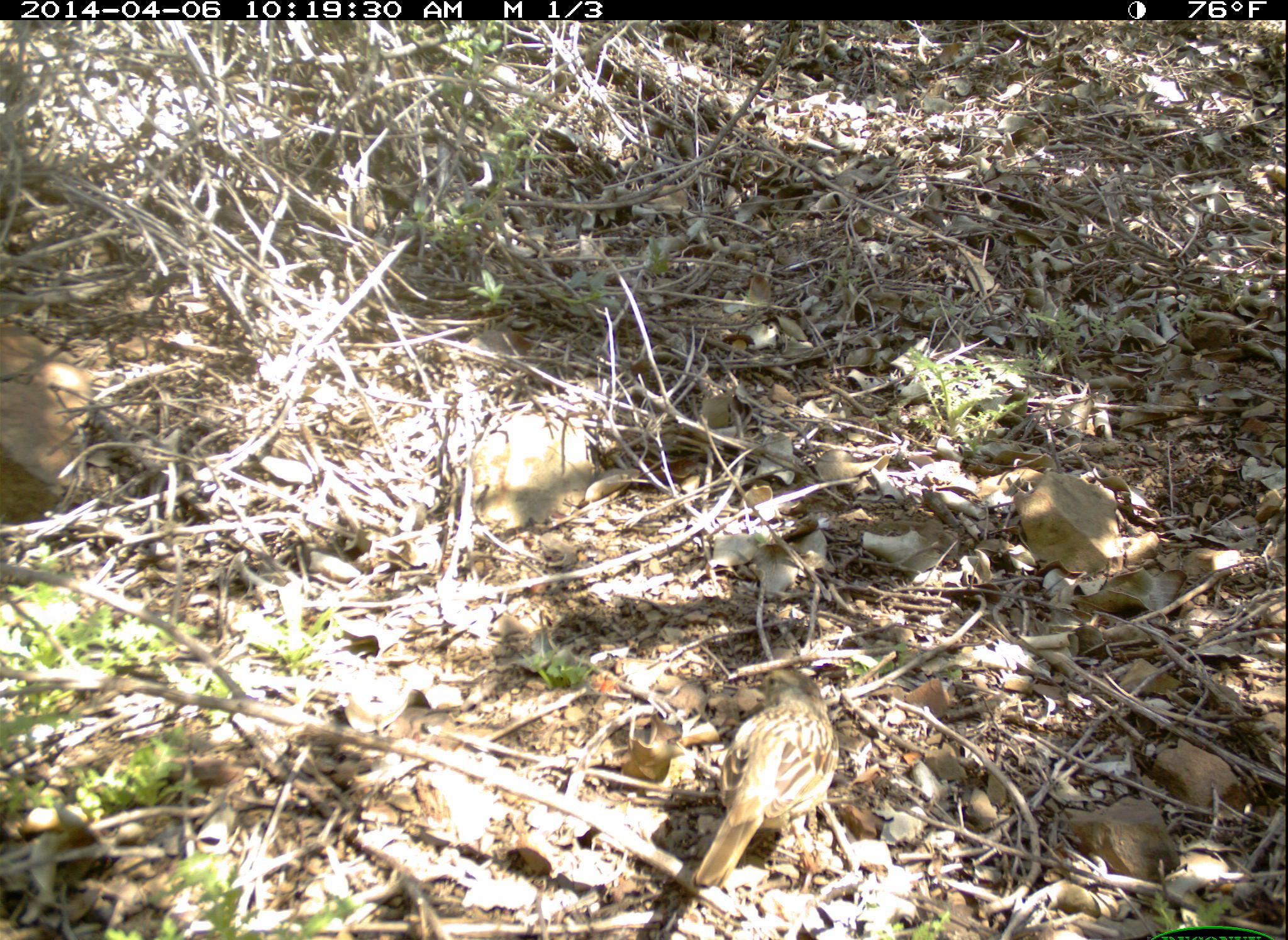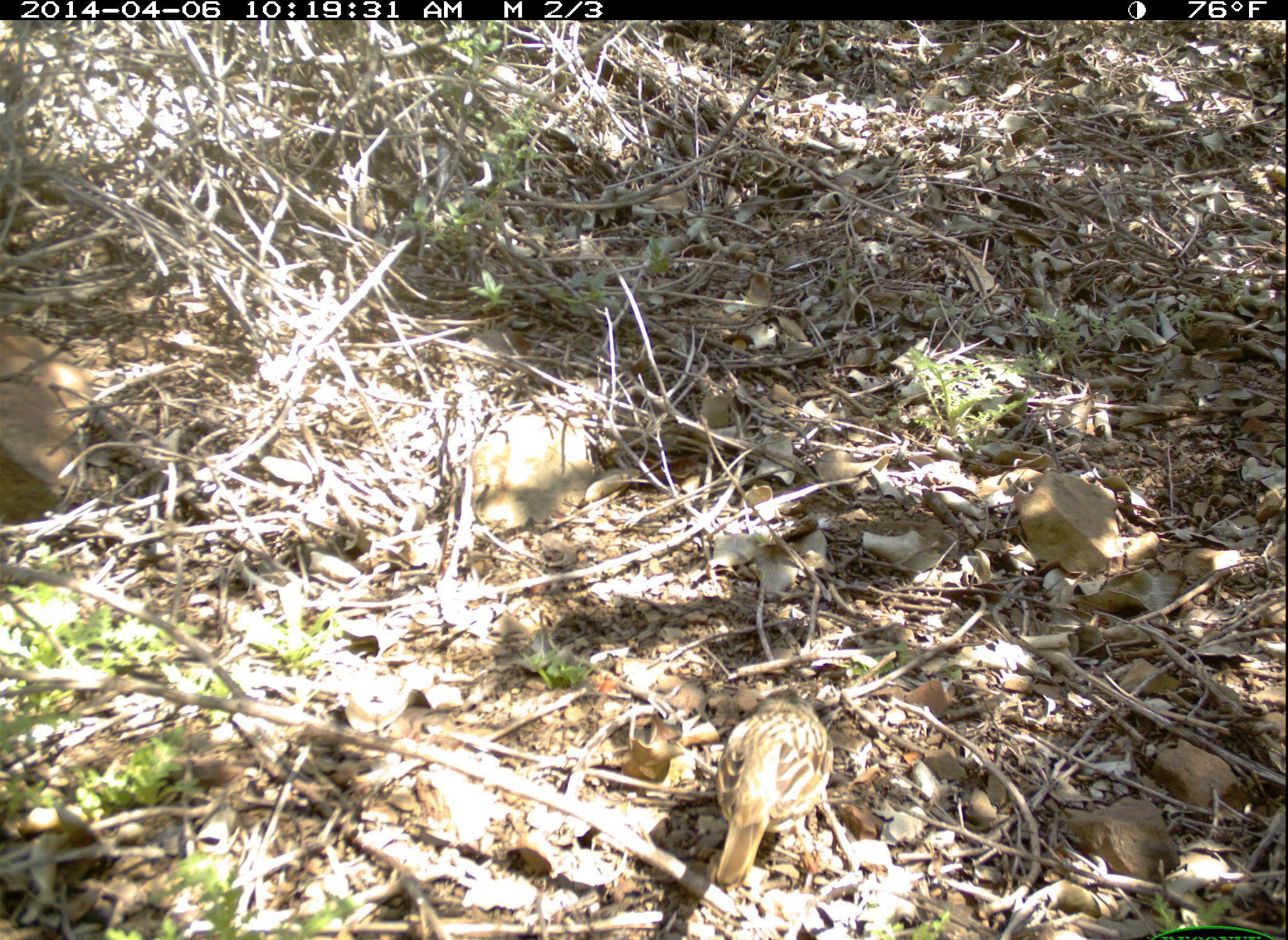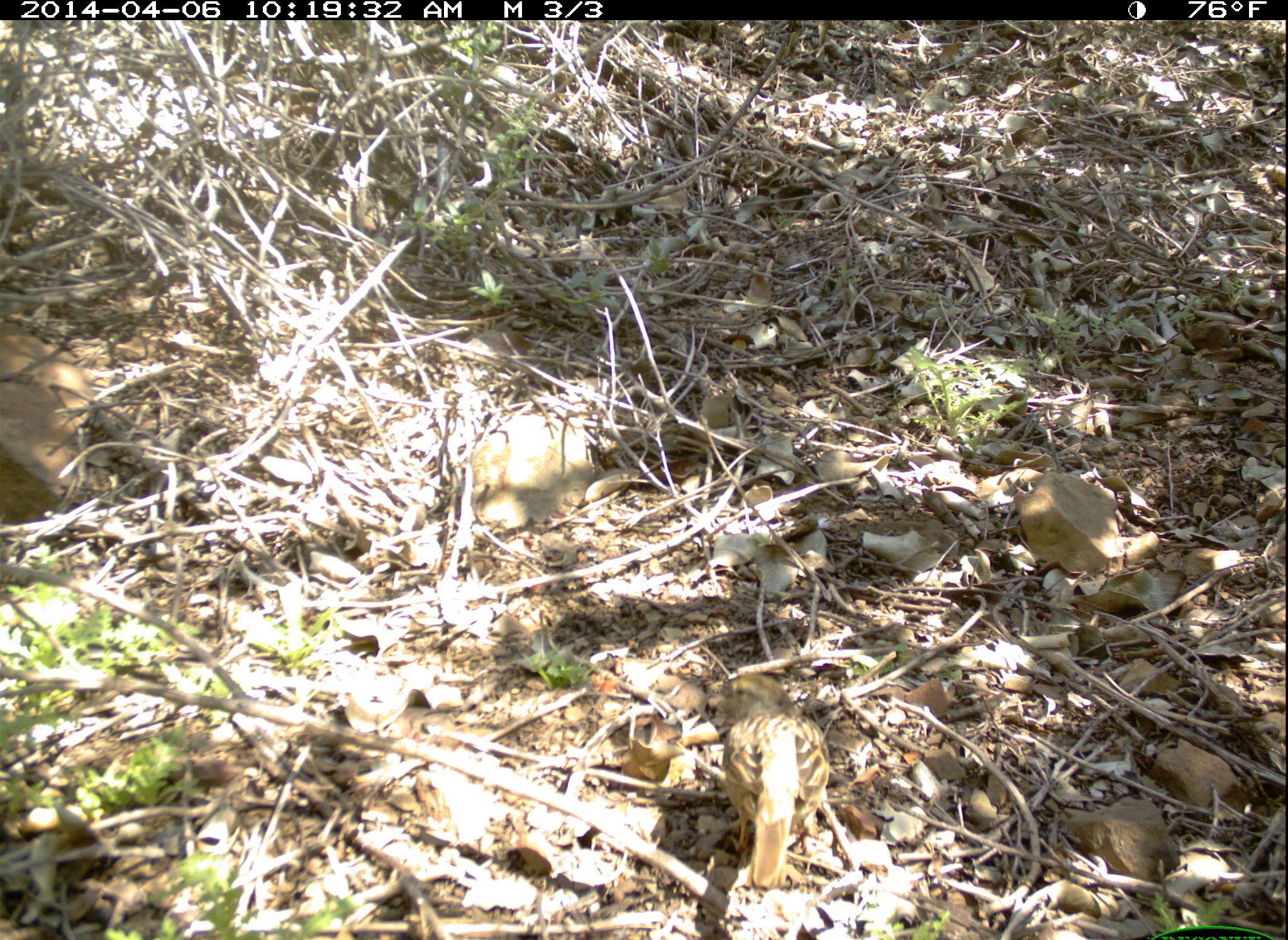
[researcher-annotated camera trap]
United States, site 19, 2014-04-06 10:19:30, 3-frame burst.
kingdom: Animalia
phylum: Chordata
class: Aves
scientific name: Aves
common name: bird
Bird (Aves).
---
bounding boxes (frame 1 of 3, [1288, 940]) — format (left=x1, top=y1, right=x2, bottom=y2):
bird: (left=692, top=670, right=840, bottom=888)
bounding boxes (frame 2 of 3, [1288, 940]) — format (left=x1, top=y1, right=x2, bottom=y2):
bird: (left=714, top=689, right=835, bottom=890)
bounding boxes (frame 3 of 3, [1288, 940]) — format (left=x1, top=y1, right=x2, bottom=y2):
bird: (left=706, top=672, right=831, bottom=889)